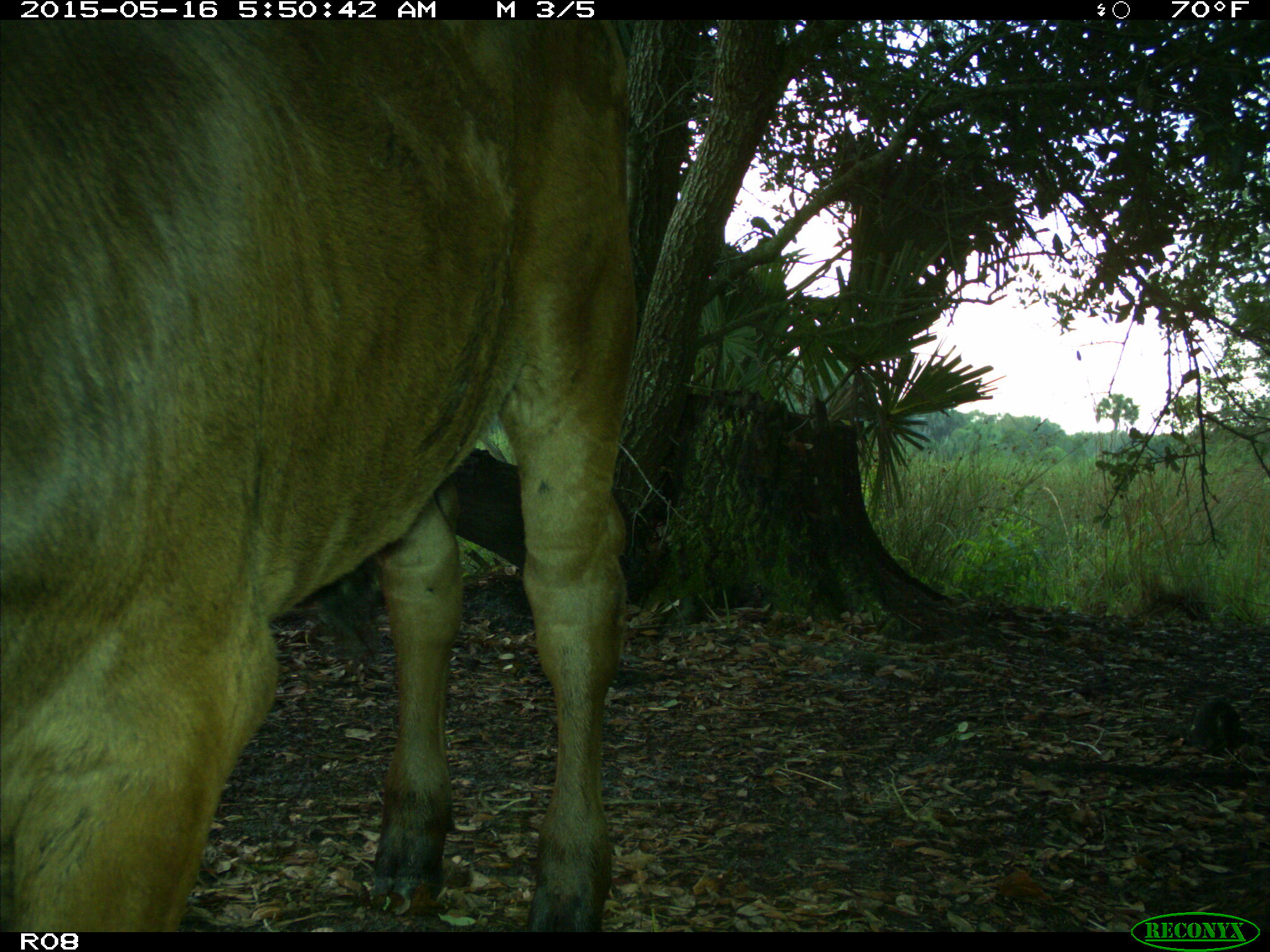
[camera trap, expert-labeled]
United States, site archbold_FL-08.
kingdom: Animalia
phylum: Chordata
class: Mammalia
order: Artiodactyla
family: Bovidae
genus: Bos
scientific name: Bos taurus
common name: domestic cow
Bos taurus (domestic cow).